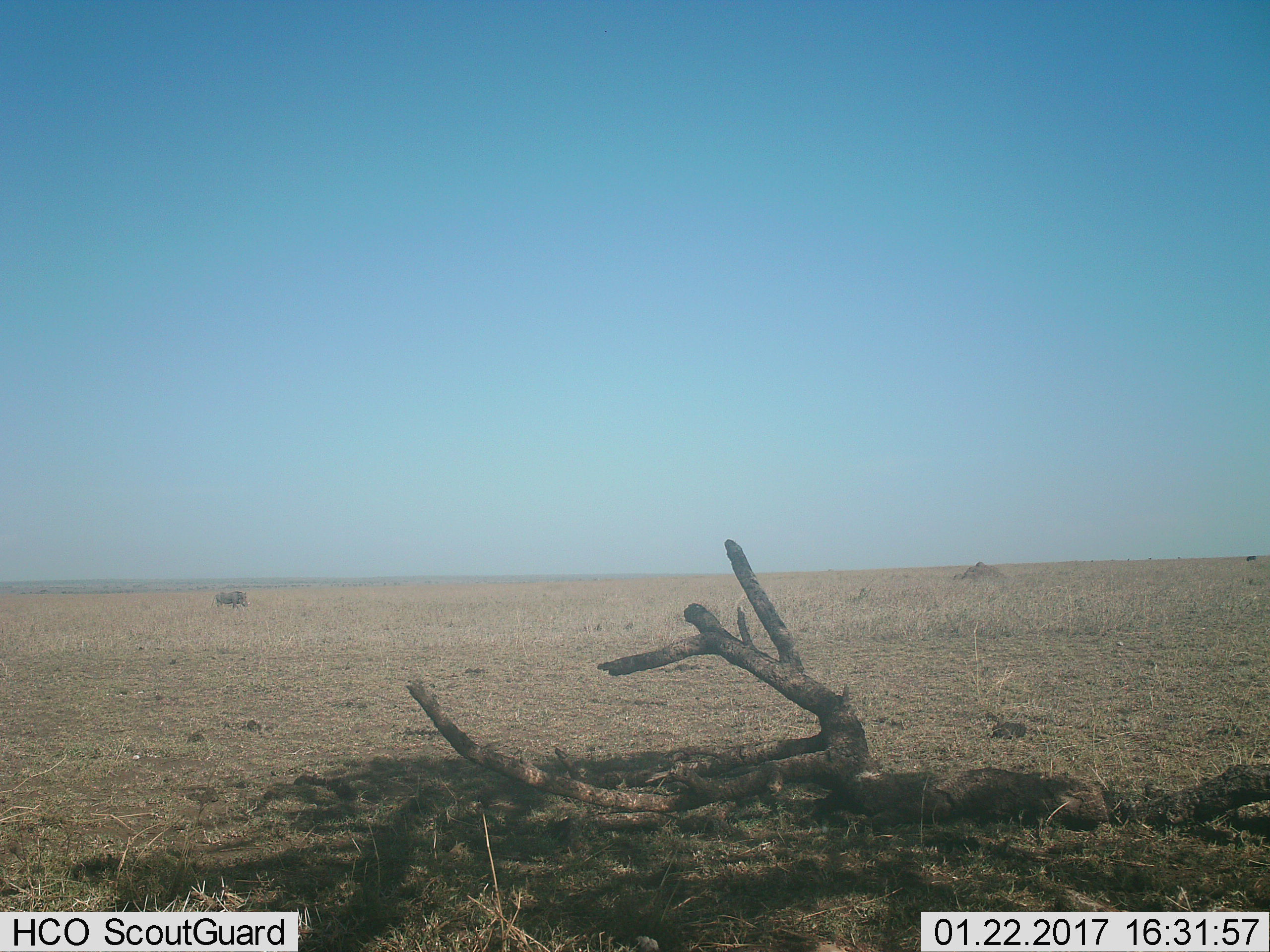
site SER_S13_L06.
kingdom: Animalia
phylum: Chordata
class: Mammalia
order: Artiodactyla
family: Suidae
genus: Phacochoerus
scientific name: Phacochoerus africanus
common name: warthog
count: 1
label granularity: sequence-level